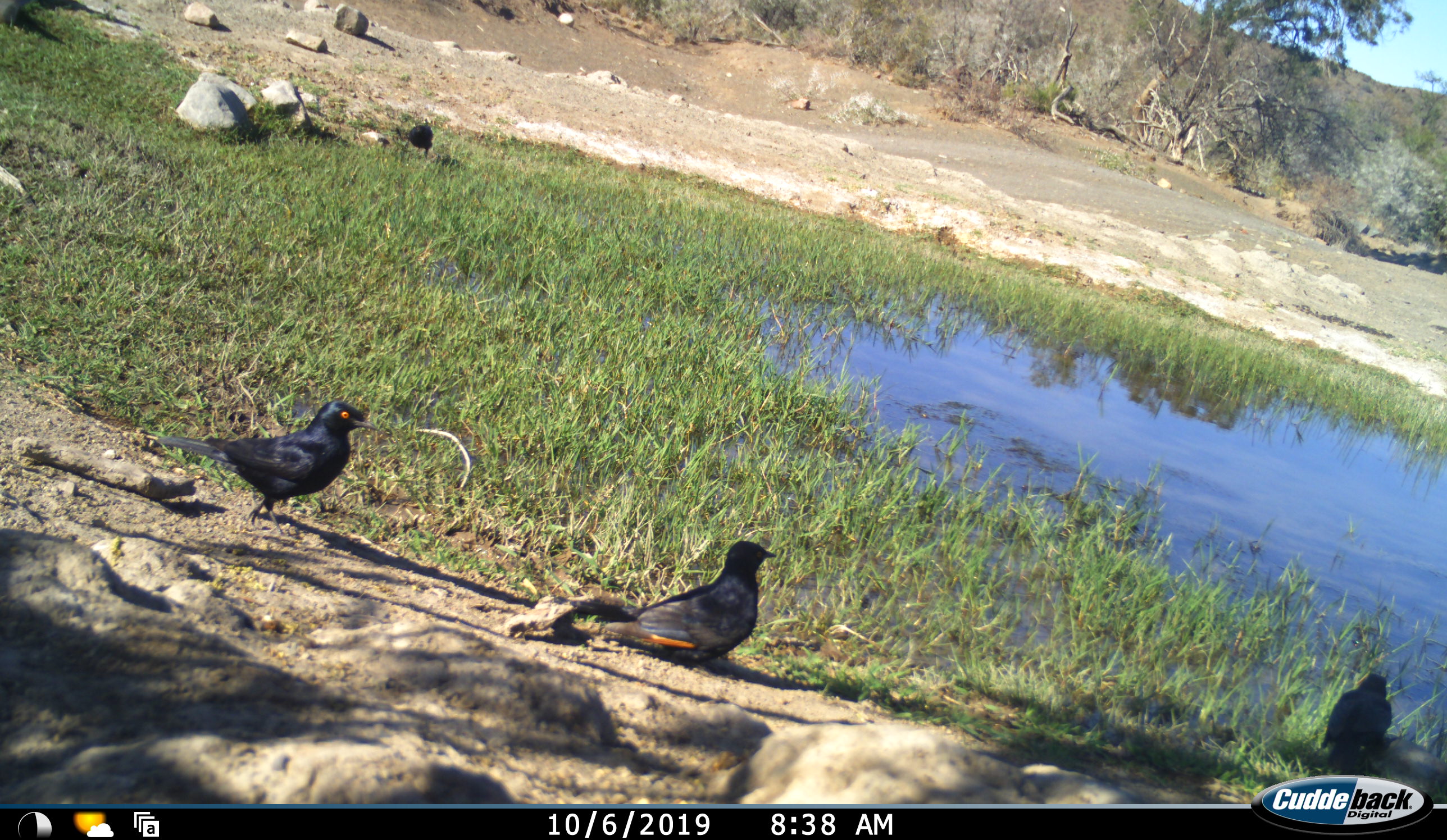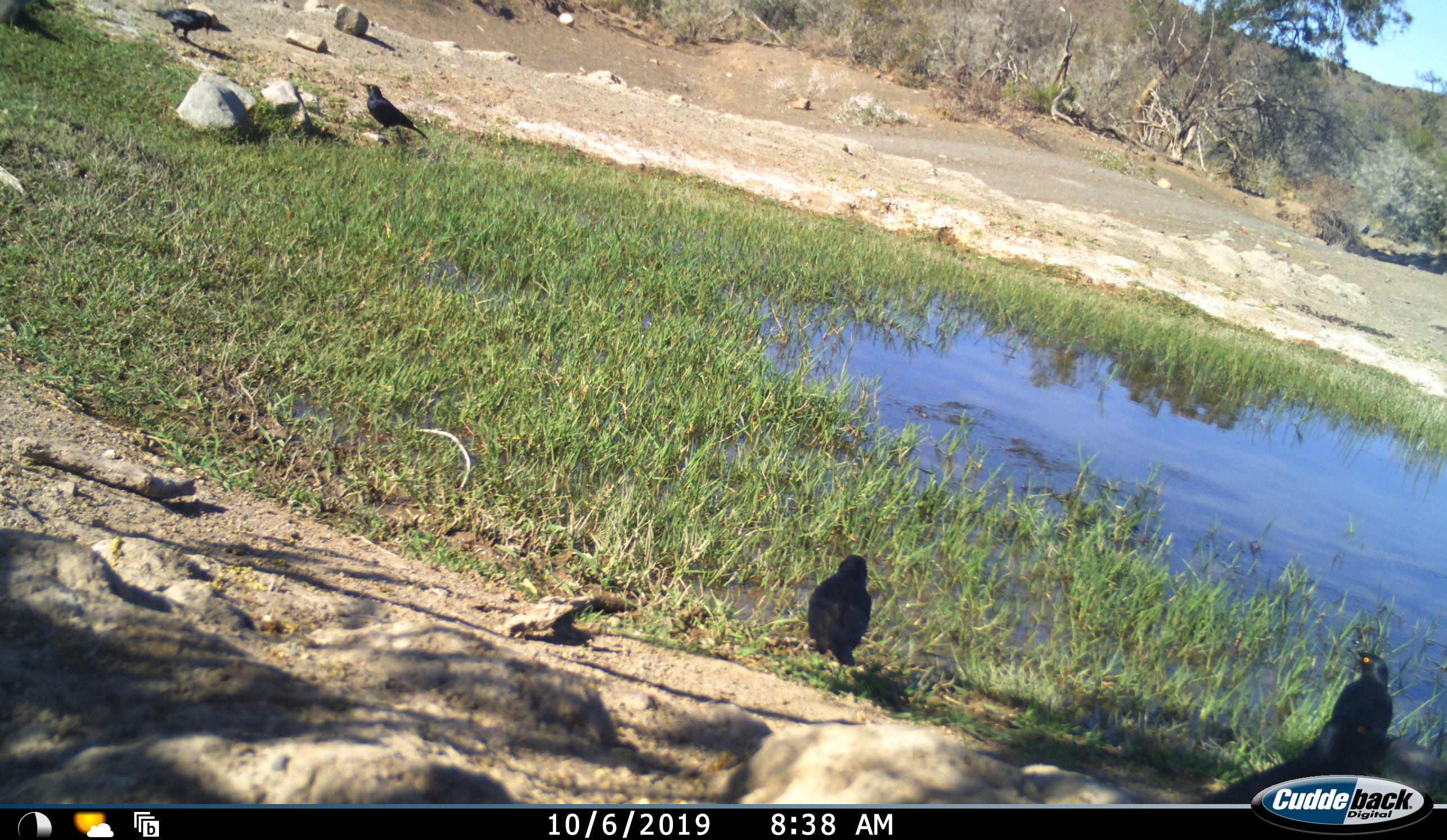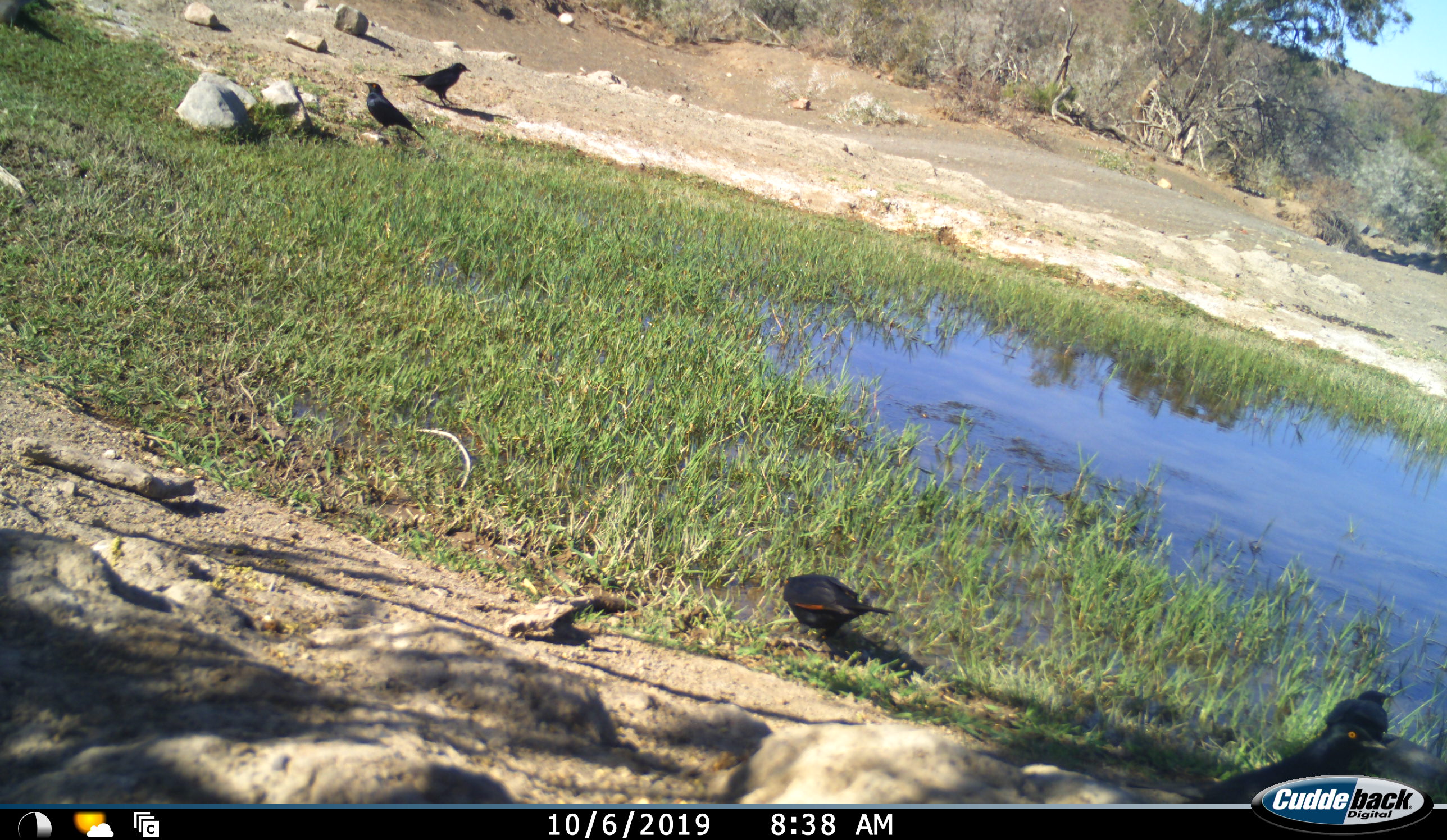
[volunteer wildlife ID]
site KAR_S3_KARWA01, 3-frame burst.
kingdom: Animalia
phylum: Chordata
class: Aves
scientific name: Aves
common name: bird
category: birdother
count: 4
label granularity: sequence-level